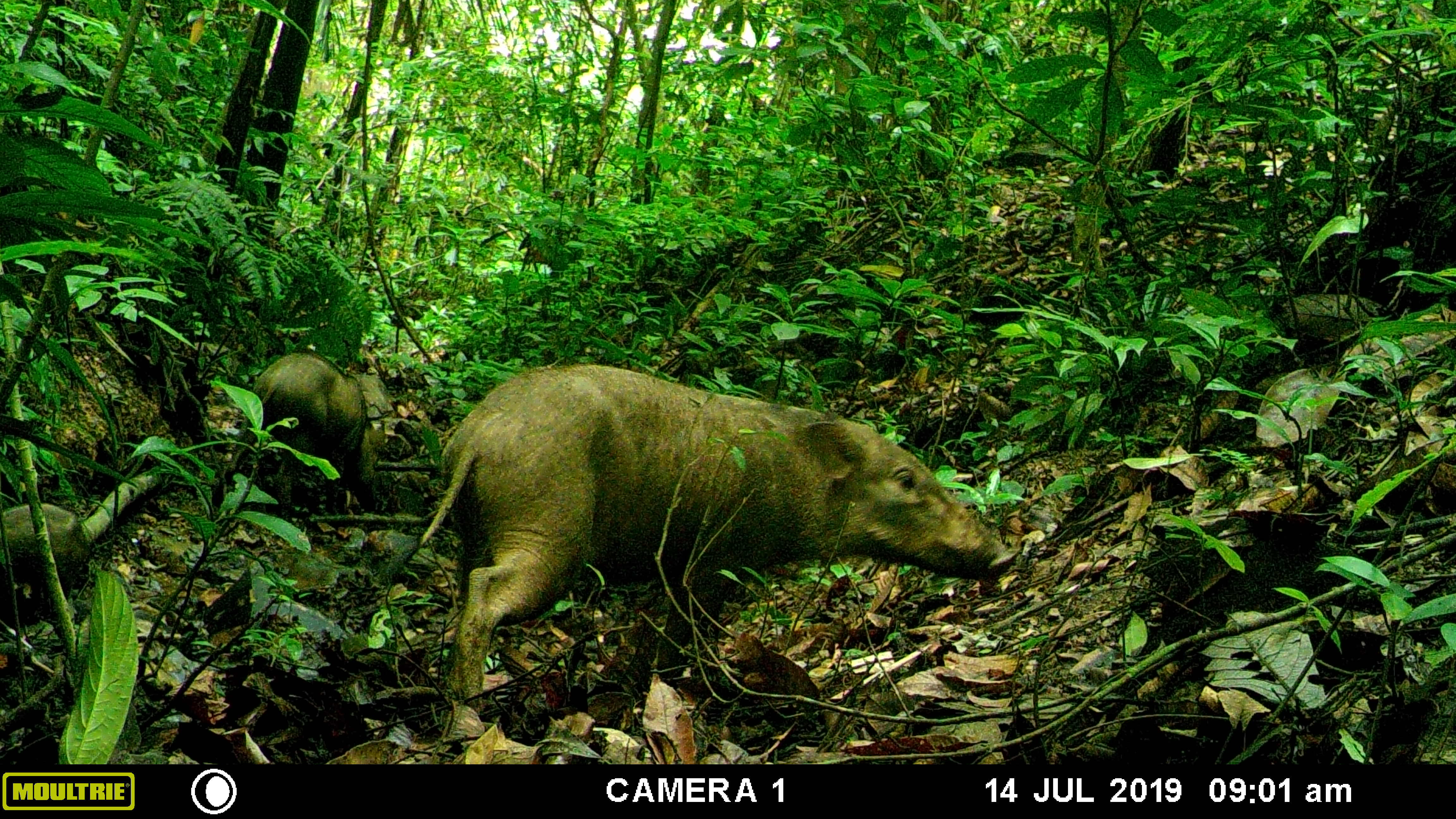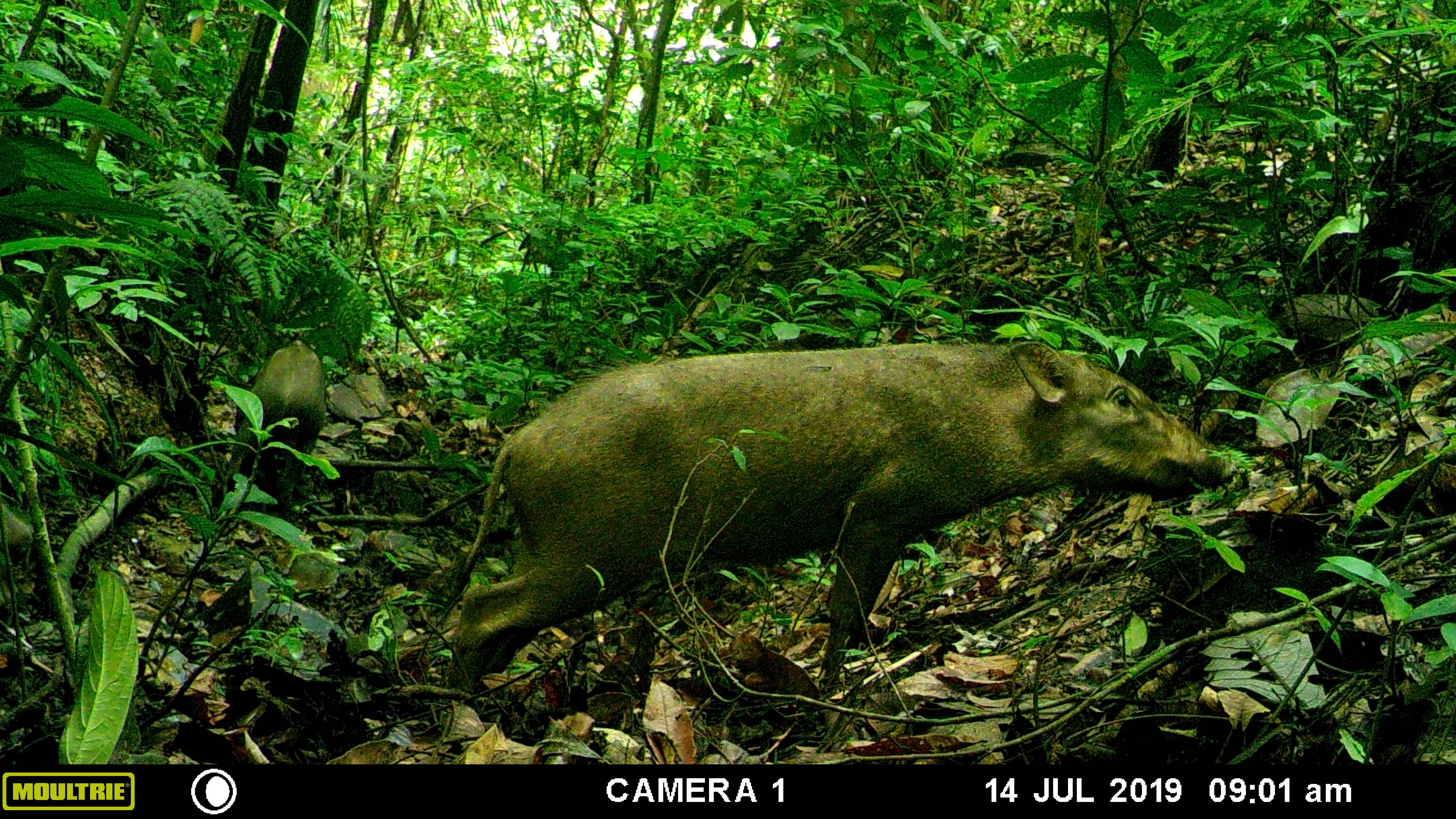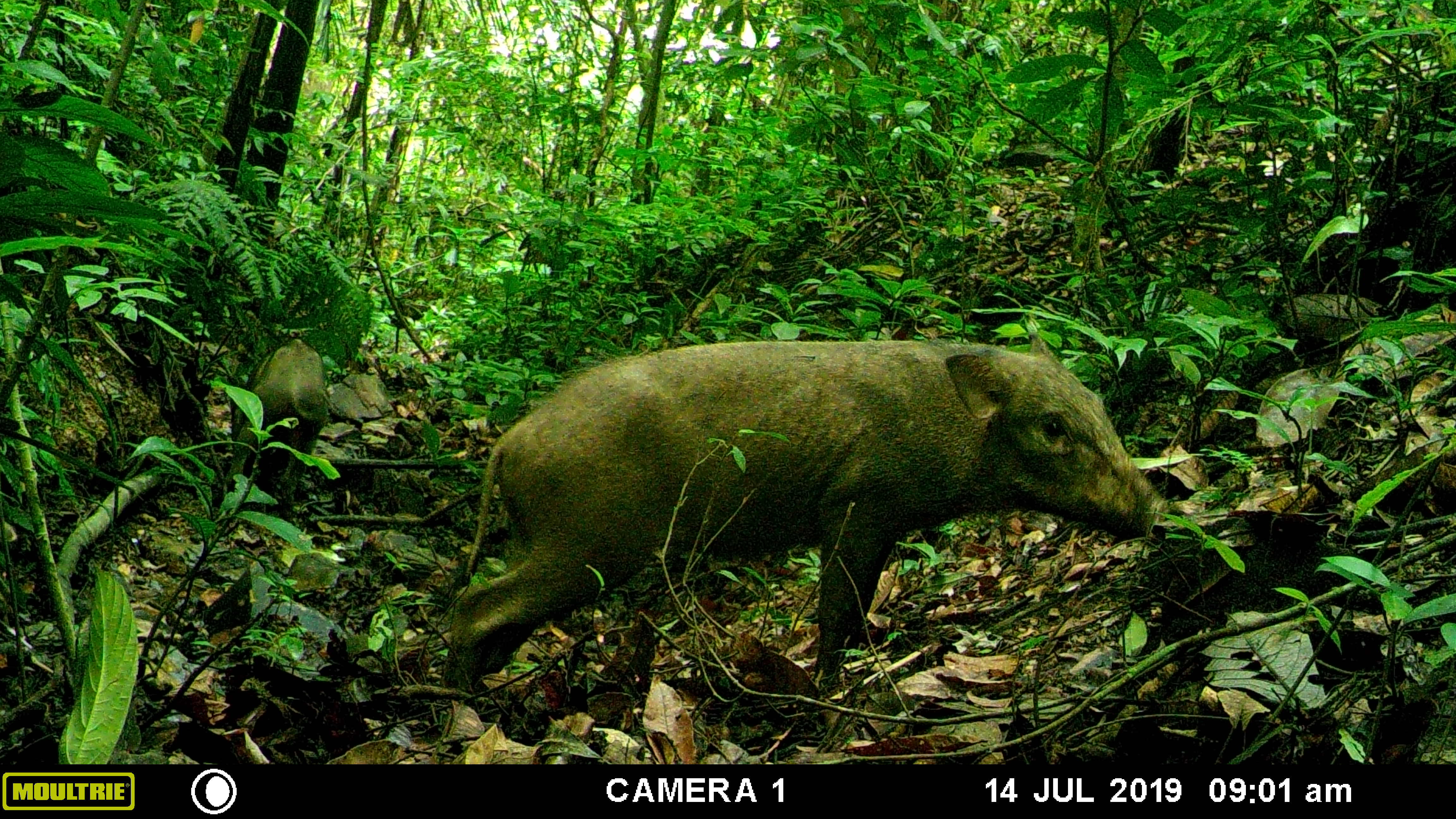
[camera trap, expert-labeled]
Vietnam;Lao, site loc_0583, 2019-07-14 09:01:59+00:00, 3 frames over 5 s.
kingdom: Animalia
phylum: Chordata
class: Mammalia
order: Artiodactyla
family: Suidae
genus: Sus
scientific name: Sus scrofa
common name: eurasian wild pig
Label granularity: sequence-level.